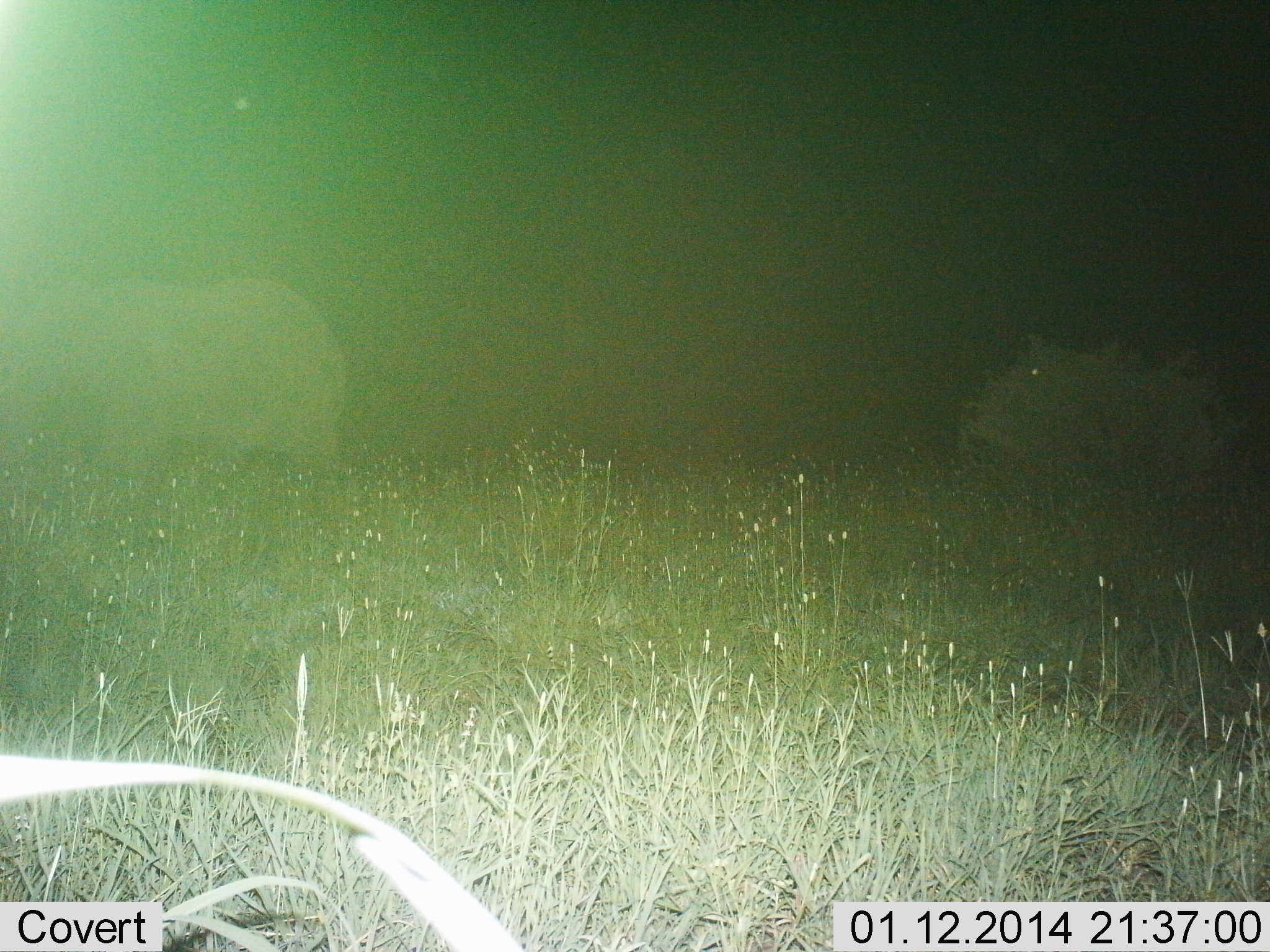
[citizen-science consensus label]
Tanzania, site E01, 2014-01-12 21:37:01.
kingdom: Animalia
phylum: Chordata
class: Mammalia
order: Proboscidea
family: Elephantidae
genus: Loxodonta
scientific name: Loxodonta africana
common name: african bush elephant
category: elephant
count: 1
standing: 40%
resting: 0%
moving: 60%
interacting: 0%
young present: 0%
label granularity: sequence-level